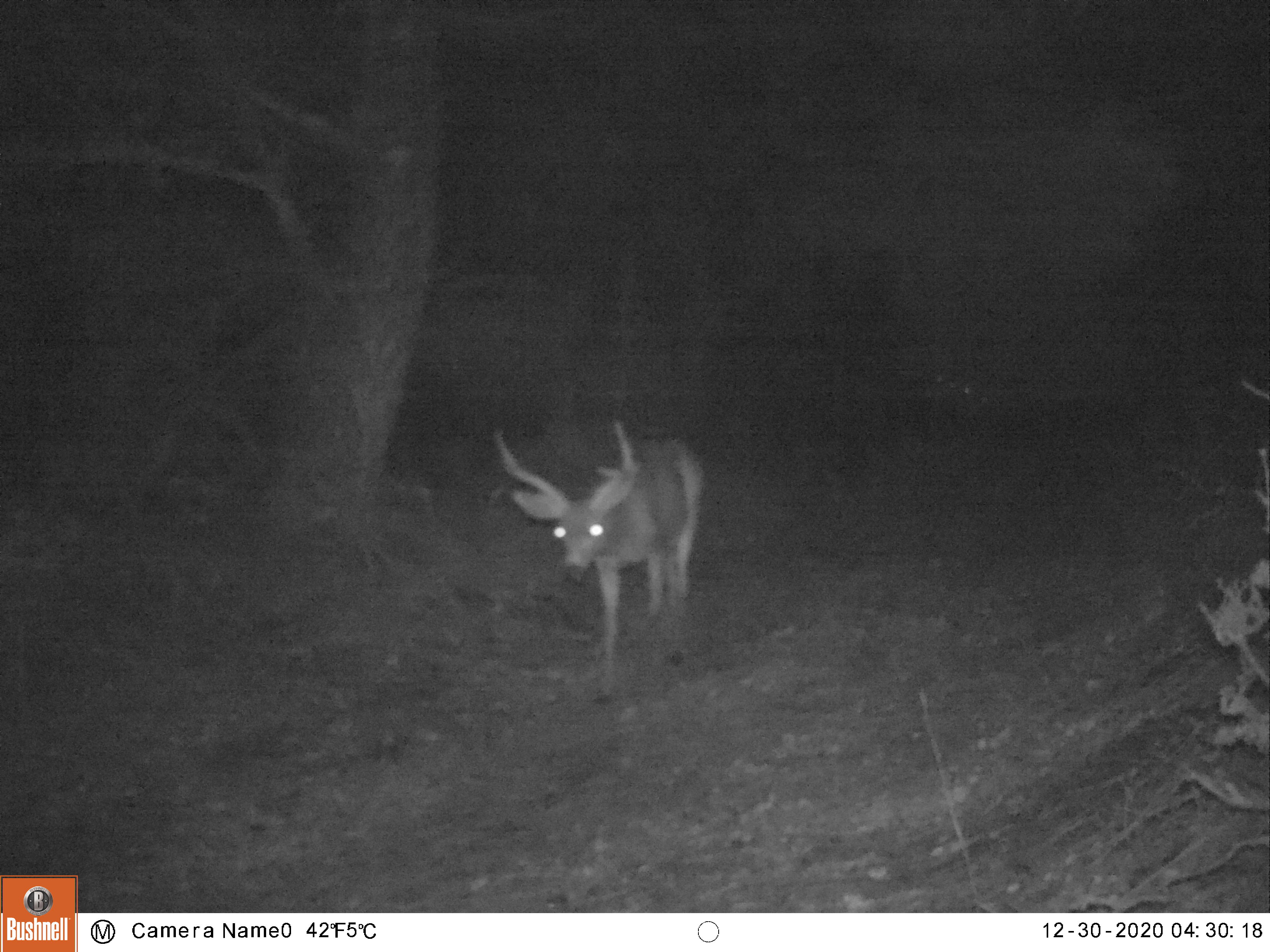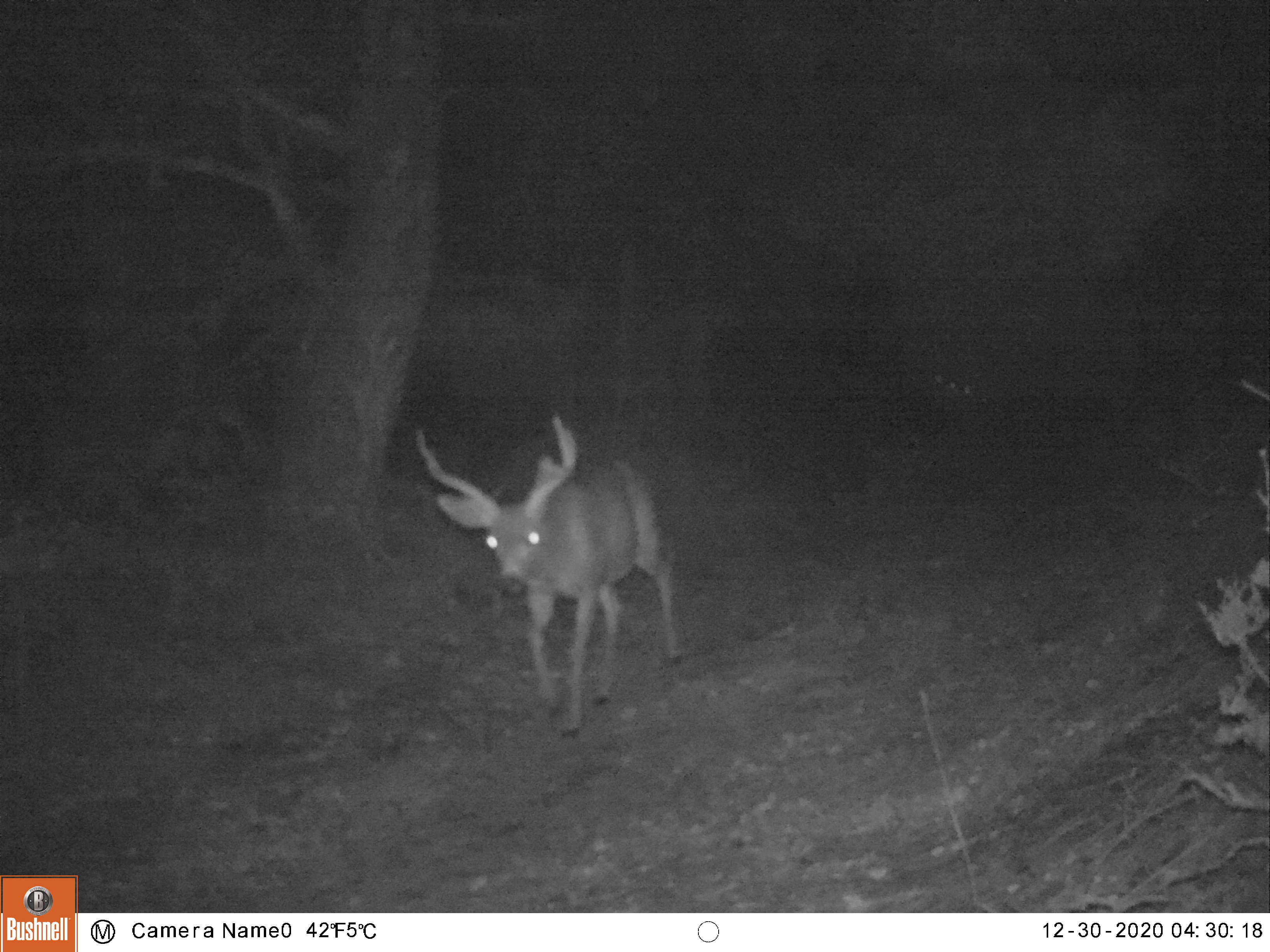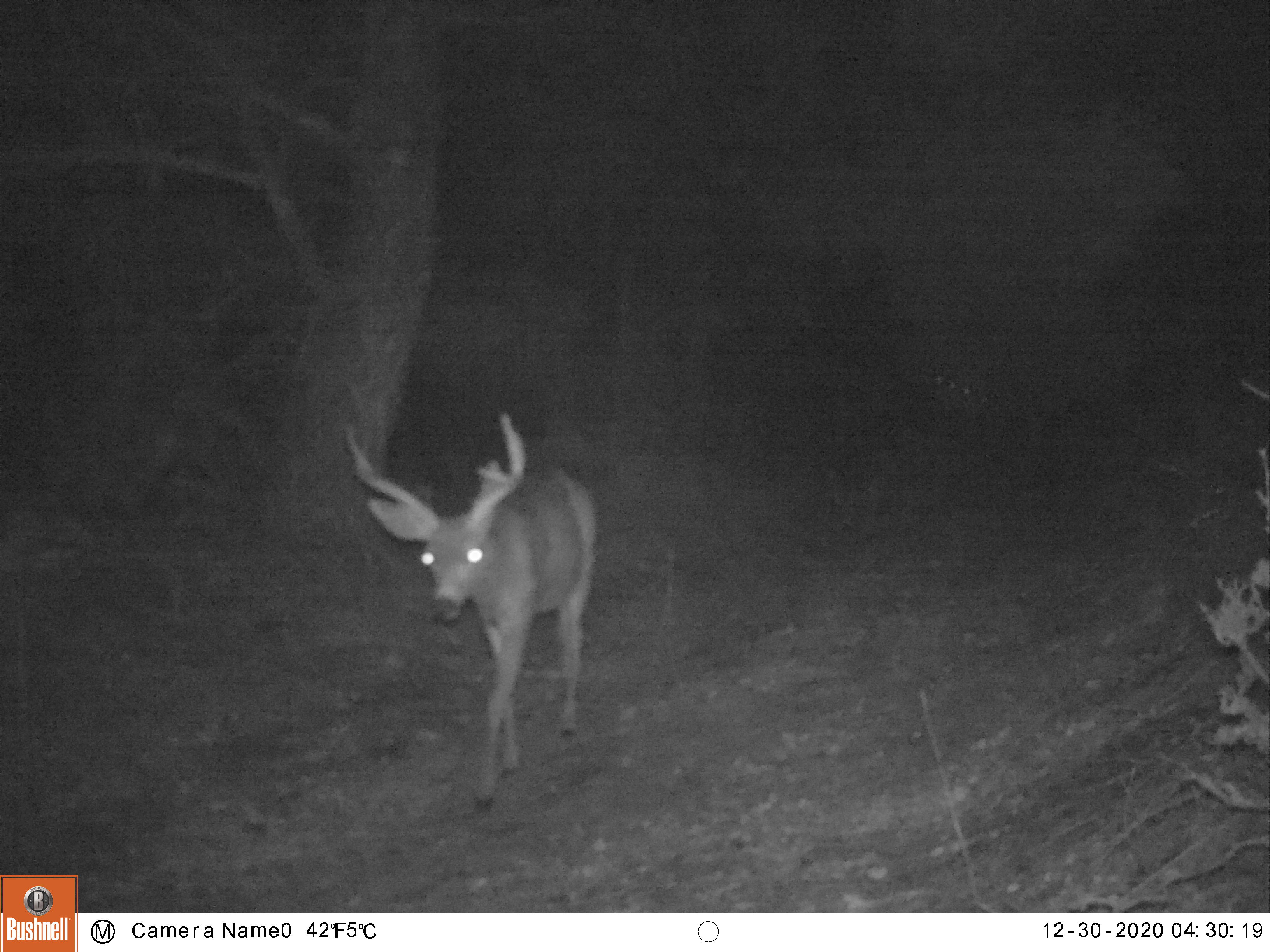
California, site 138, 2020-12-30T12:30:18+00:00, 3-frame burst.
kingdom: Animalia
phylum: Chordata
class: Mammalia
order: Artiodactyla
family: Cervidae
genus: Odocoileus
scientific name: Odocoileus hemionus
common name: mule deer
Mule deer (Odocoileus hemionus).